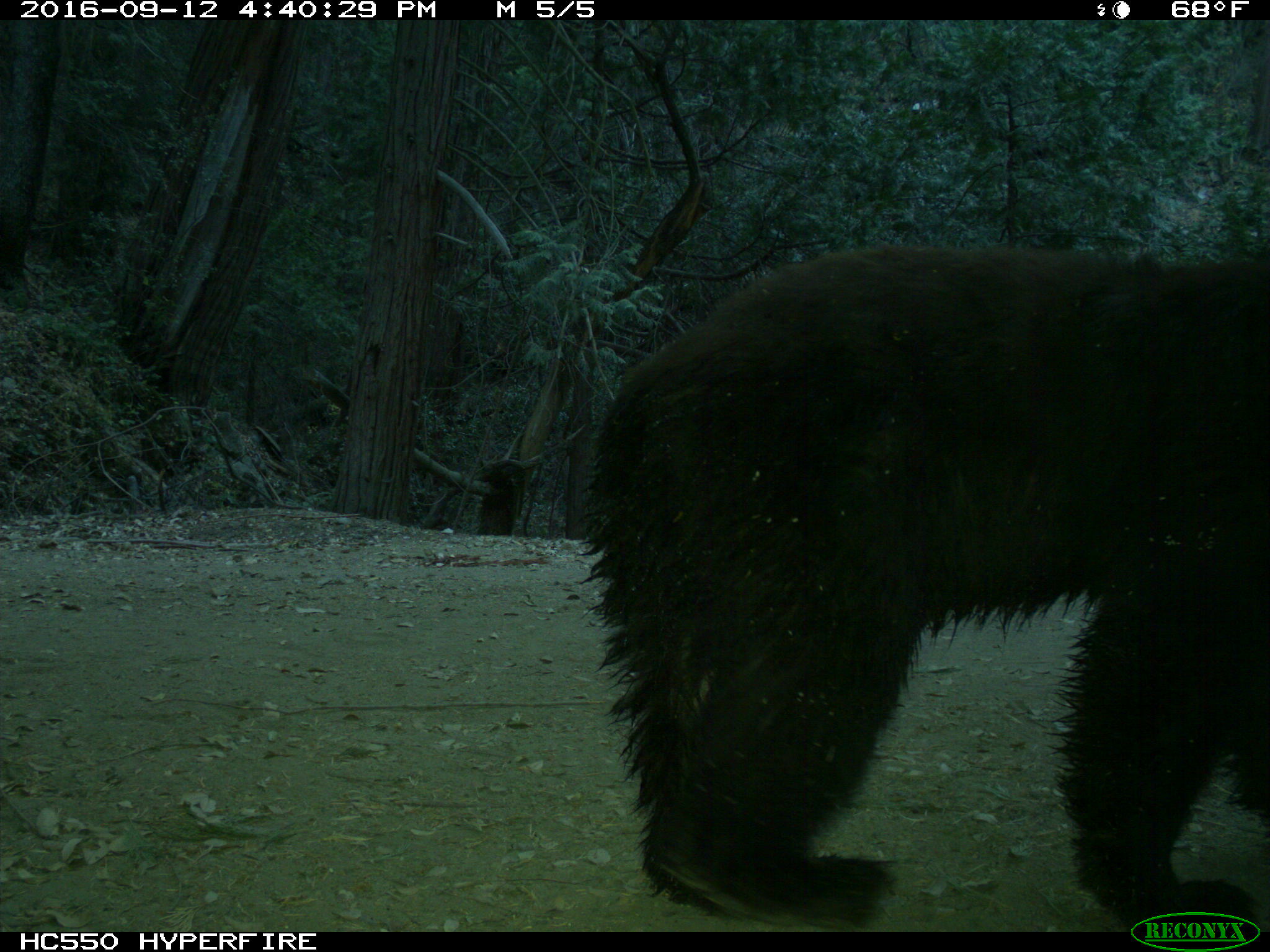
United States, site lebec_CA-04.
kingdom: Animalia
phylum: Chordata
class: Mammalia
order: Carnivora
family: Ursidae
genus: Ursus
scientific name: Ursus americanus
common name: american black bear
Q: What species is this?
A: Ursus americanus (american black bear).